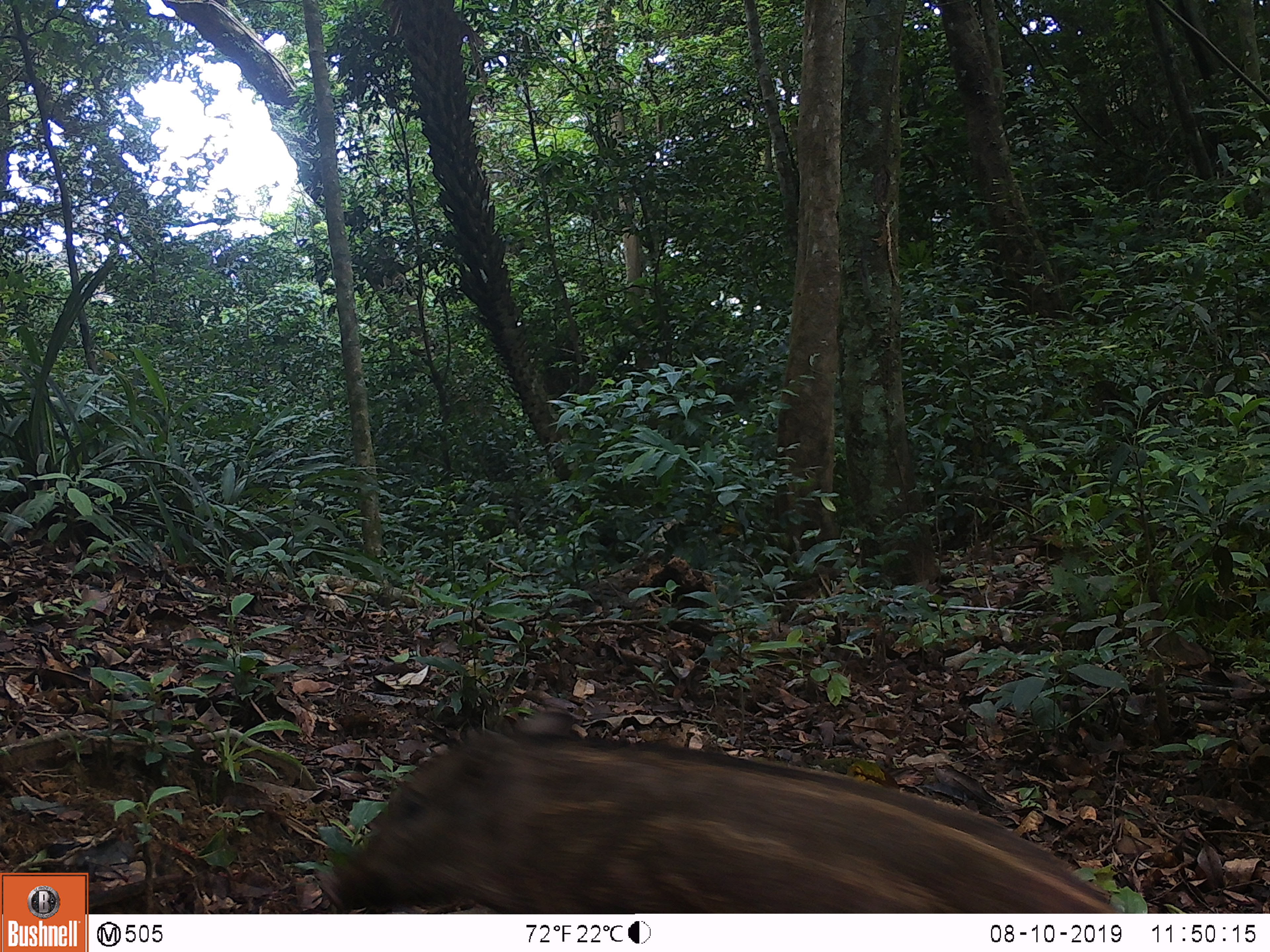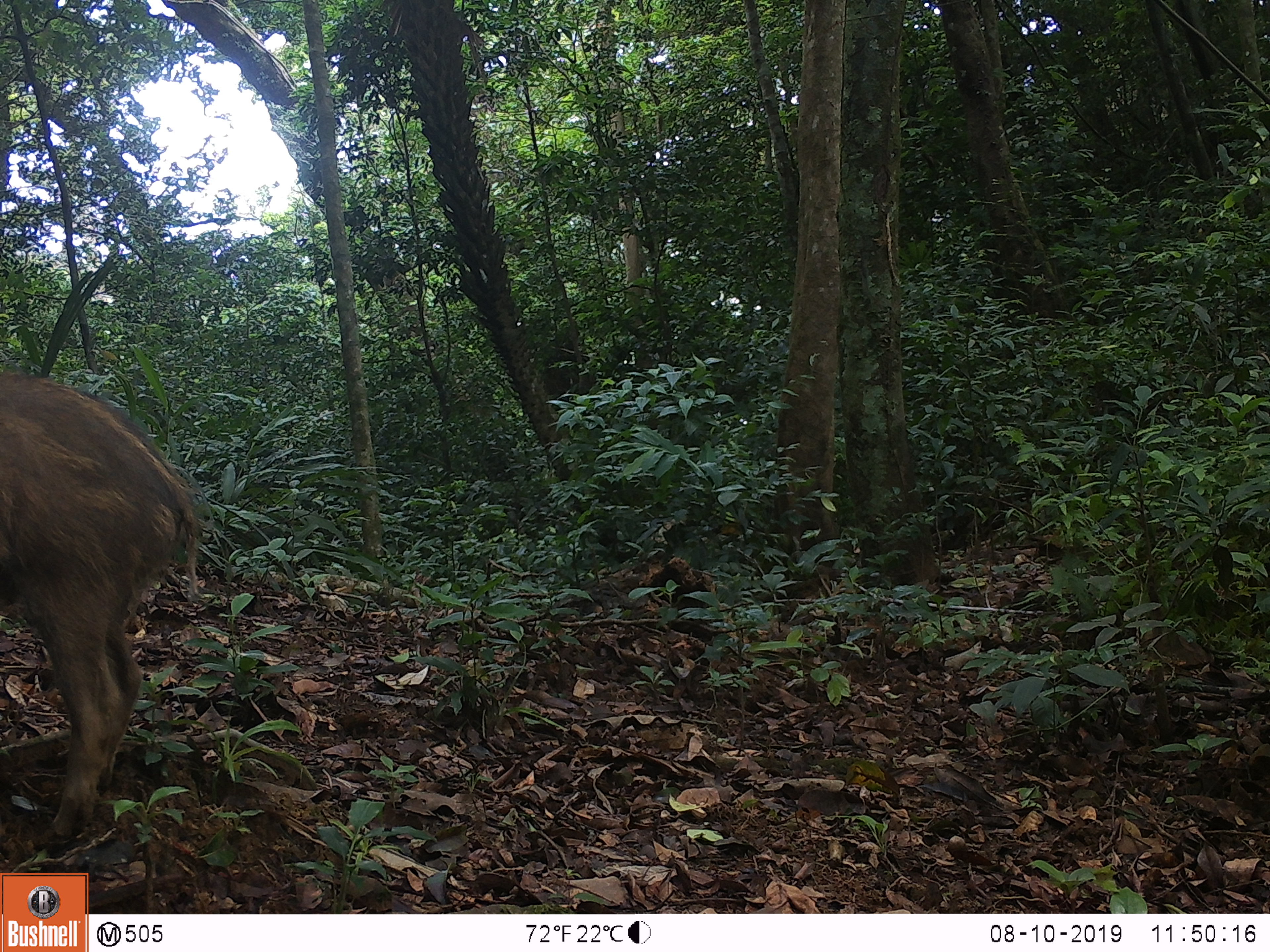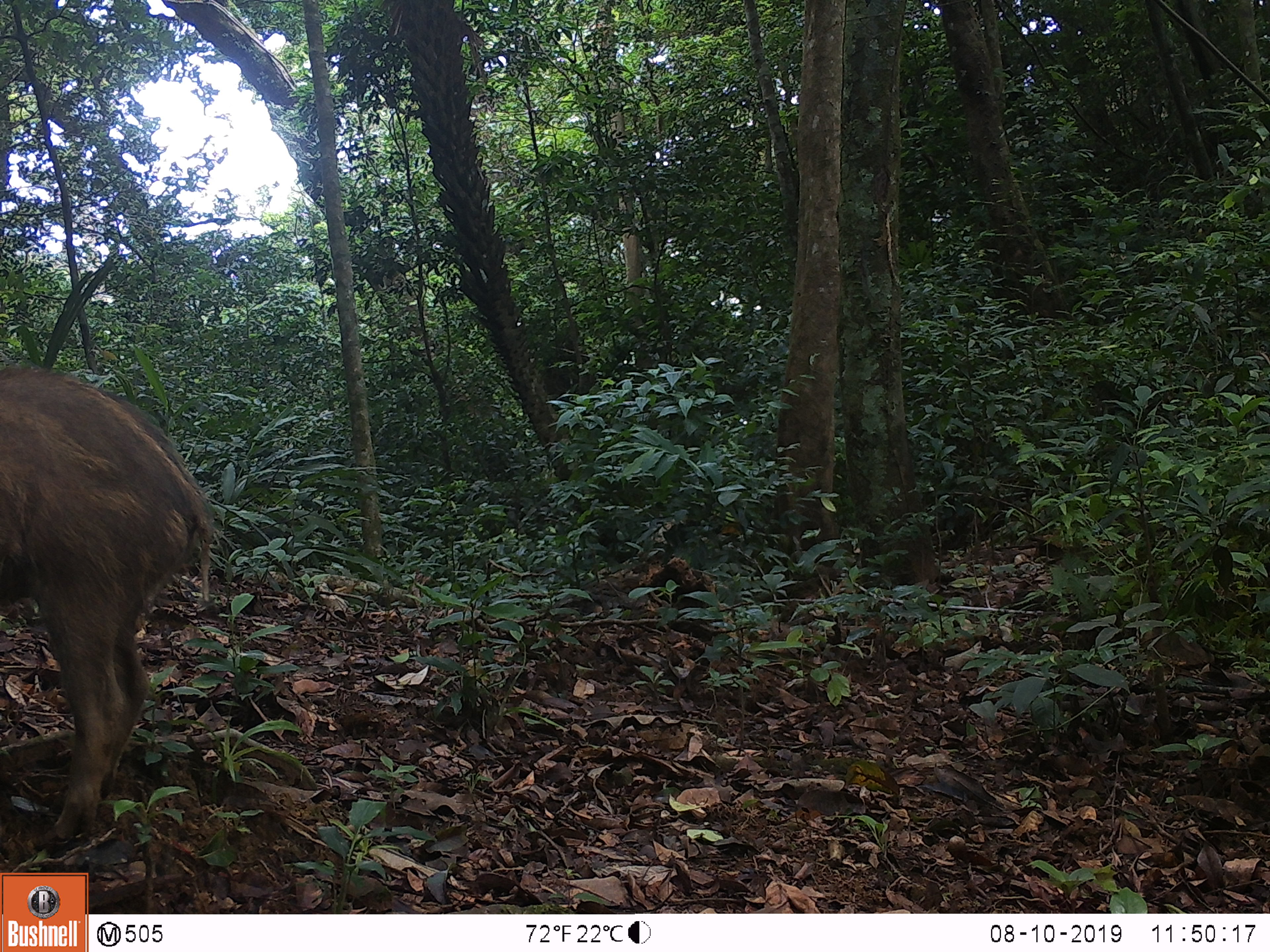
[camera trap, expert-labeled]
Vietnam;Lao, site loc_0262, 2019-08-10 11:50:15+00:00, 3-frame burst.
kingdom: Animalia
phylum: Chordata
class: Mammalia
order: Artiodactyla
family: Suidae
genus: Sus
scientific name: Sus scrofa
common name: eurasian wild pig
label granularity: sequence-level